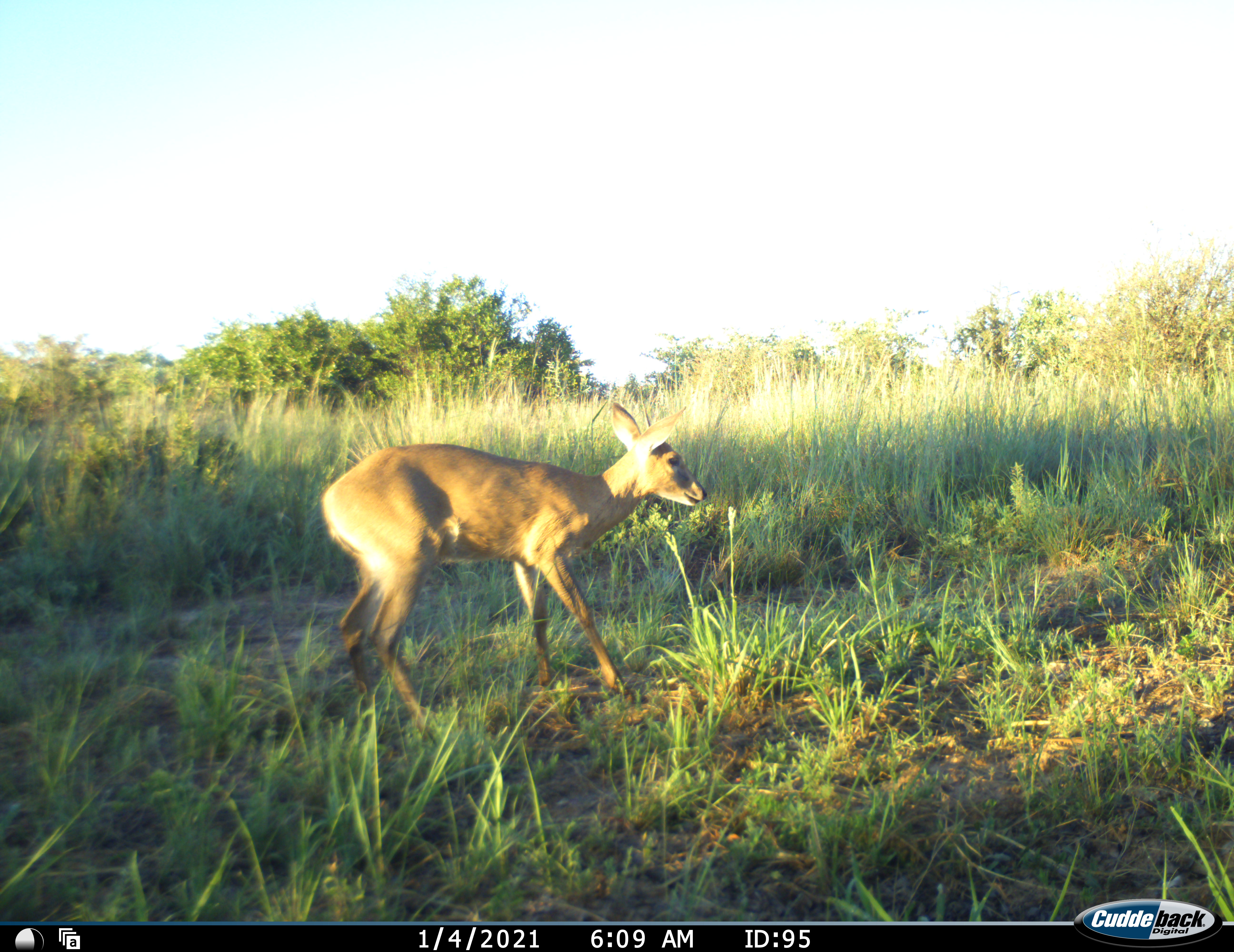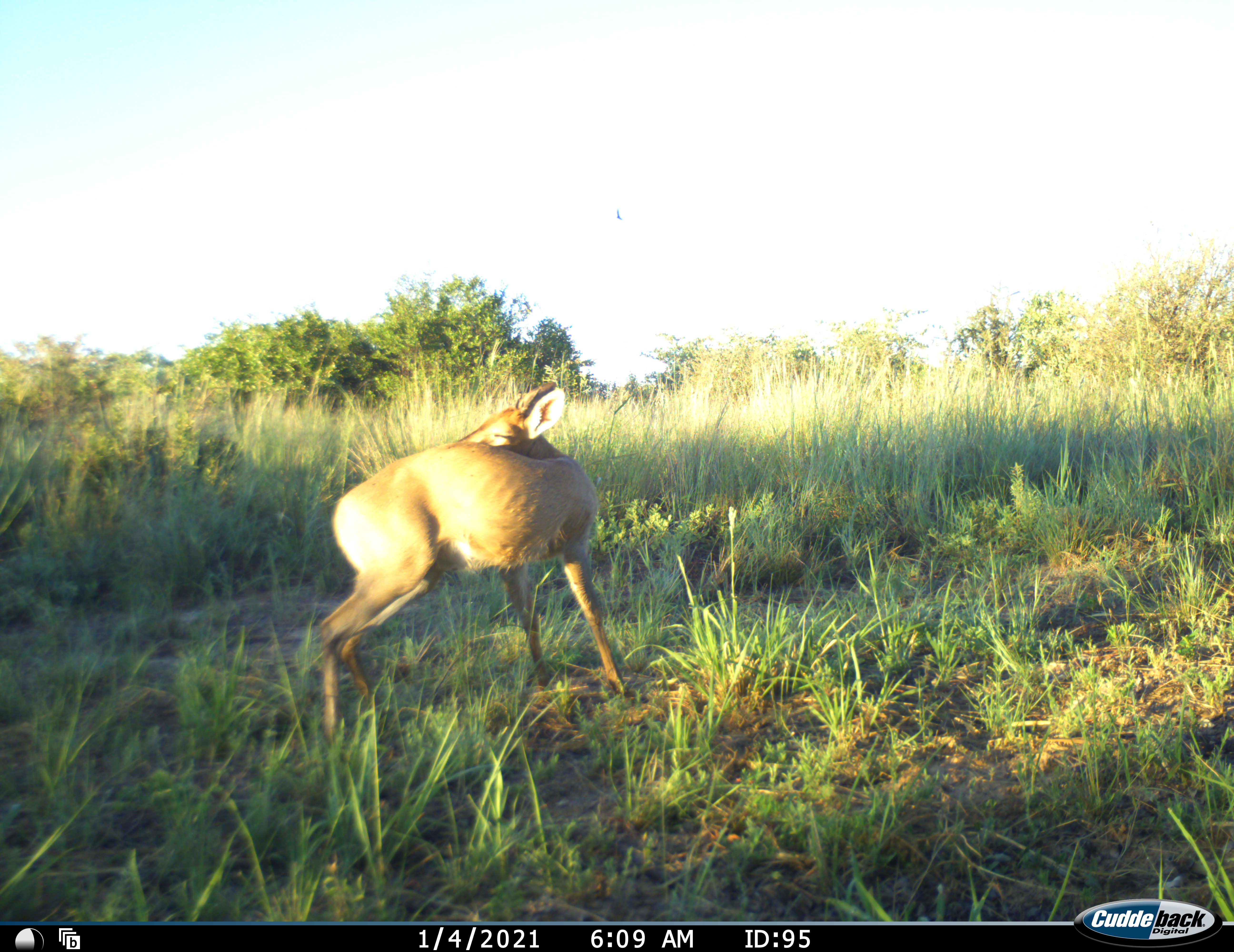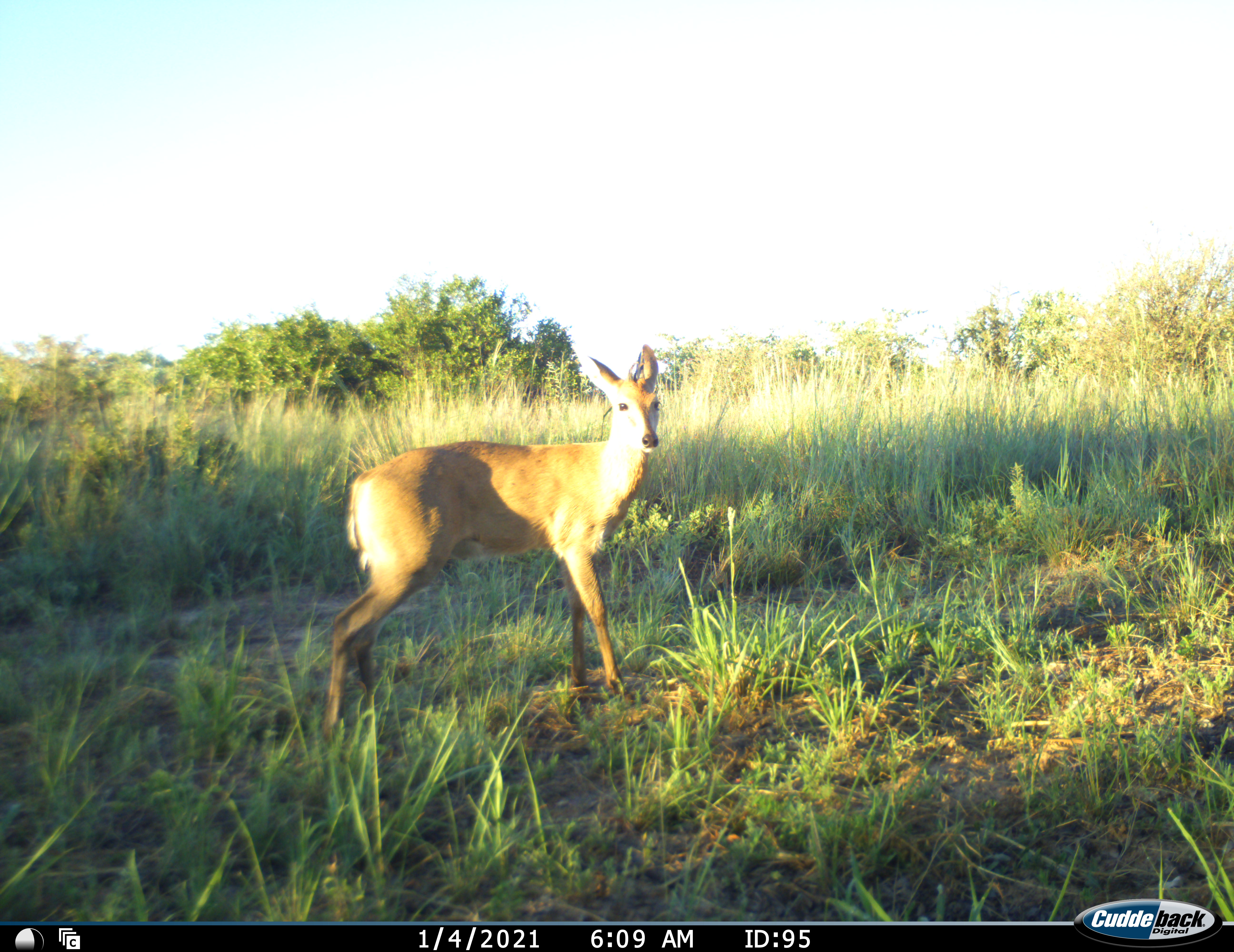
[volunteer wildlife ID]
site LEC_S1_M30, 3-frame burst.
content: unidentified animal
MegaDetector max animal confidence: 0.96